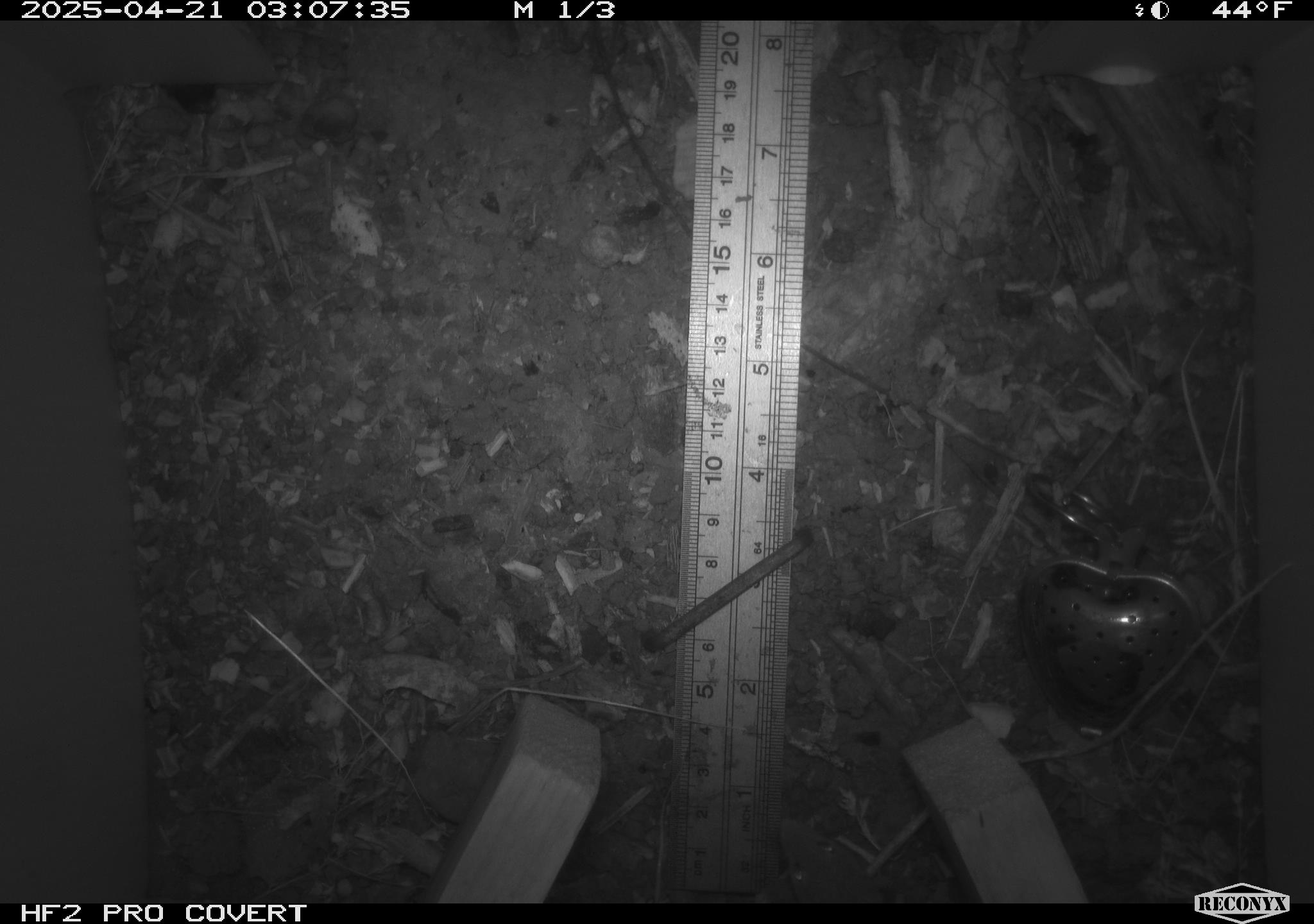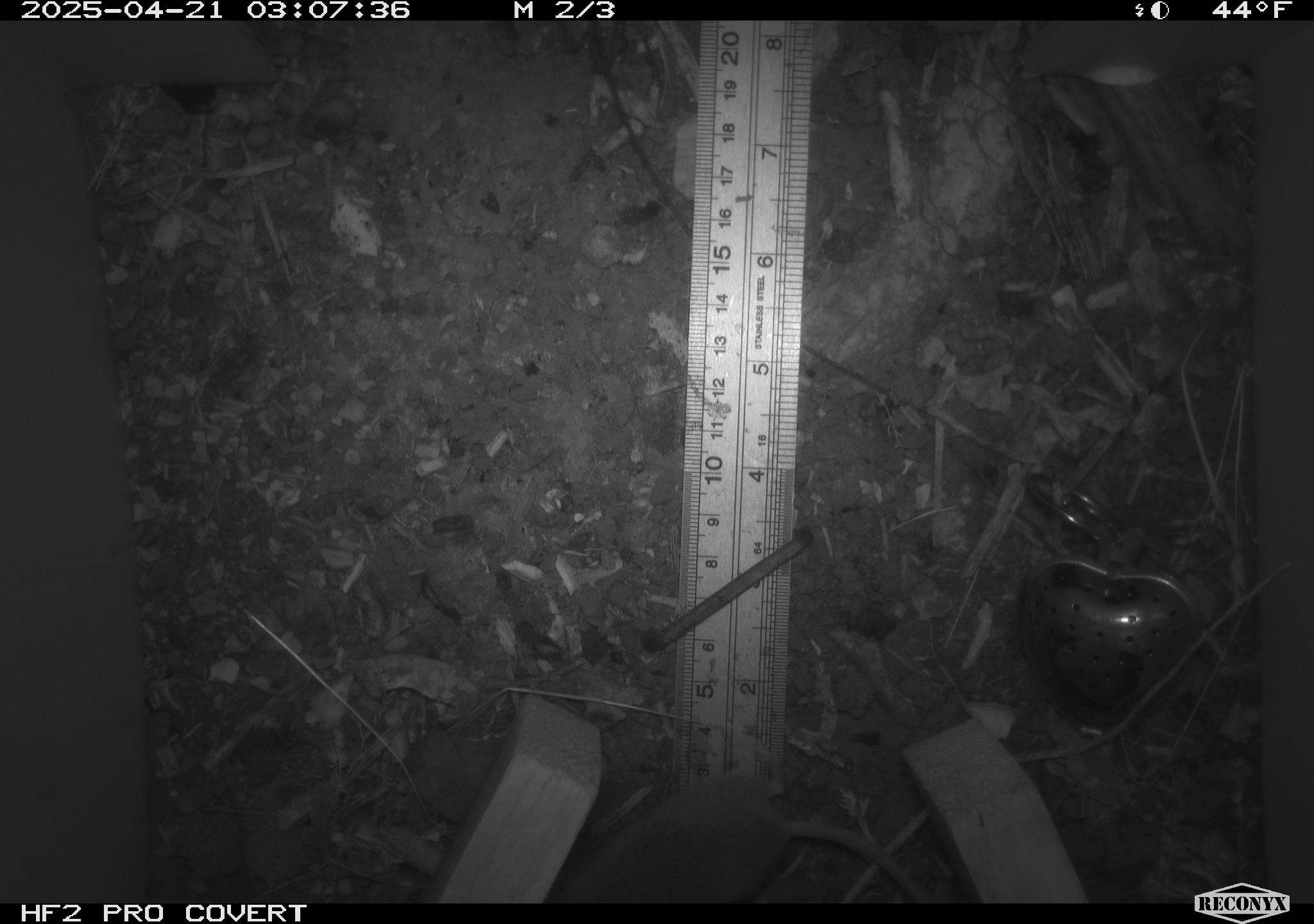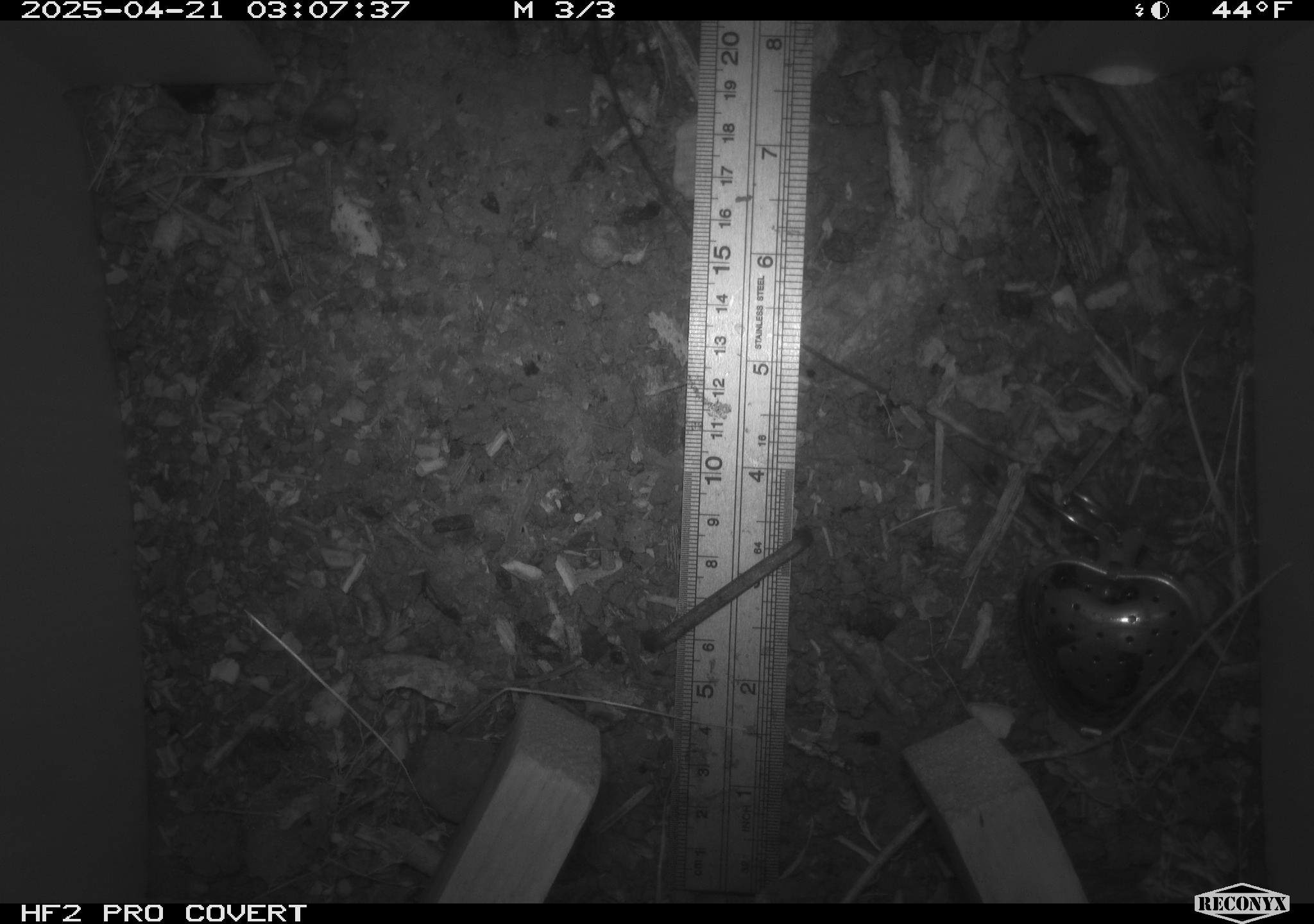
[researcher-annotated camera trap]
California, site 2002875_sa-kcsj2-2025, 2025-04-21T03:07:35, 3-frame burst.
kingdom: Animalia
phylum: Chordata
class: Mammalia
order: Rodentia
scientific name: Rodentia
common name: rodent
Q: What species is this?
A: Rodent (Rodentia).